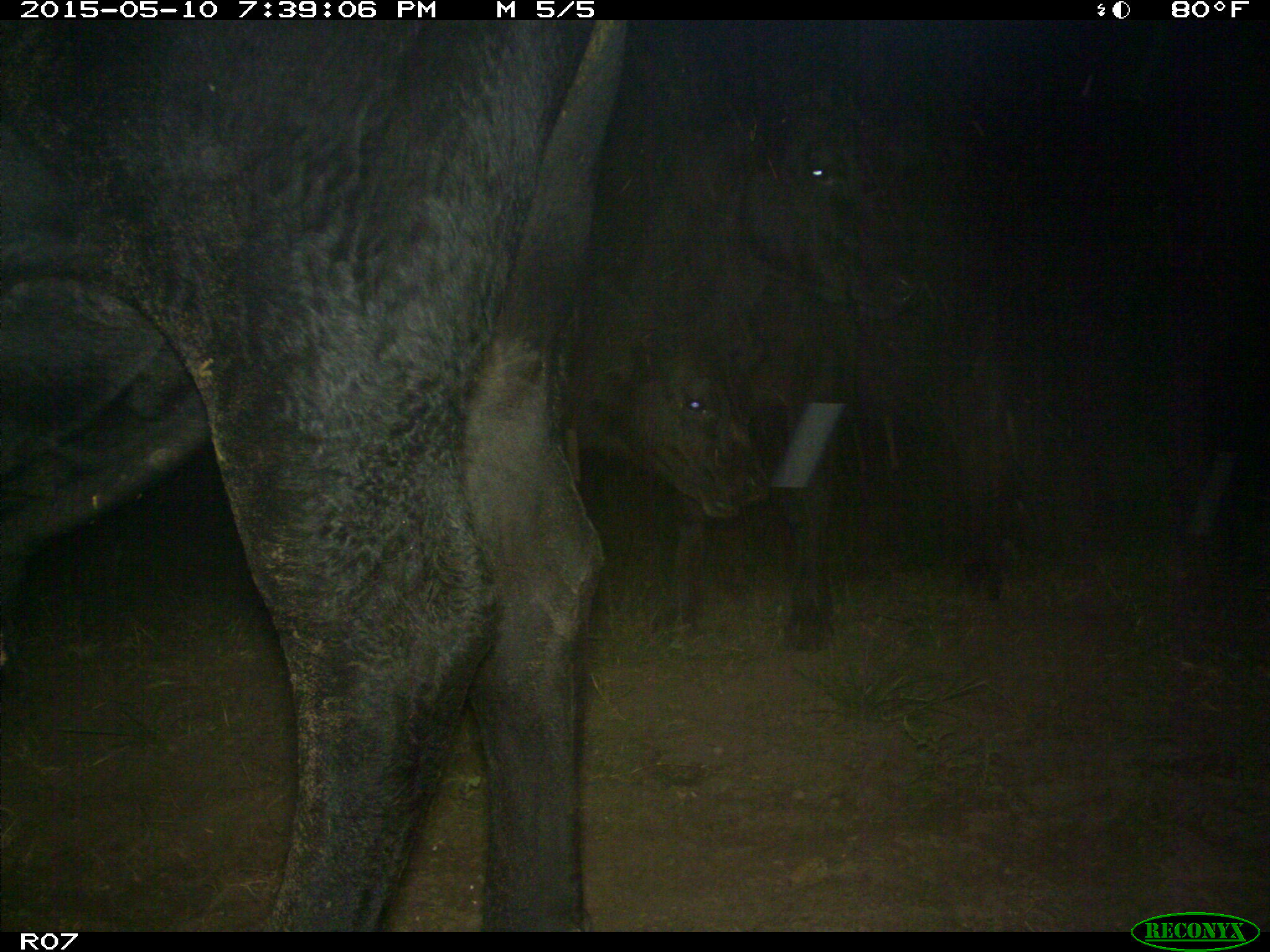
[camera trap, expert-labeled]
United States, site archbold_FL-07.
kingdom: Animalia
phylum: Chordata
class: Mammalia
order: Artiodactyla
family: Bovidae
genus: Bos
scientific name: Bos taurus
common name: domestic cow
Bos taurus (domestic cow).